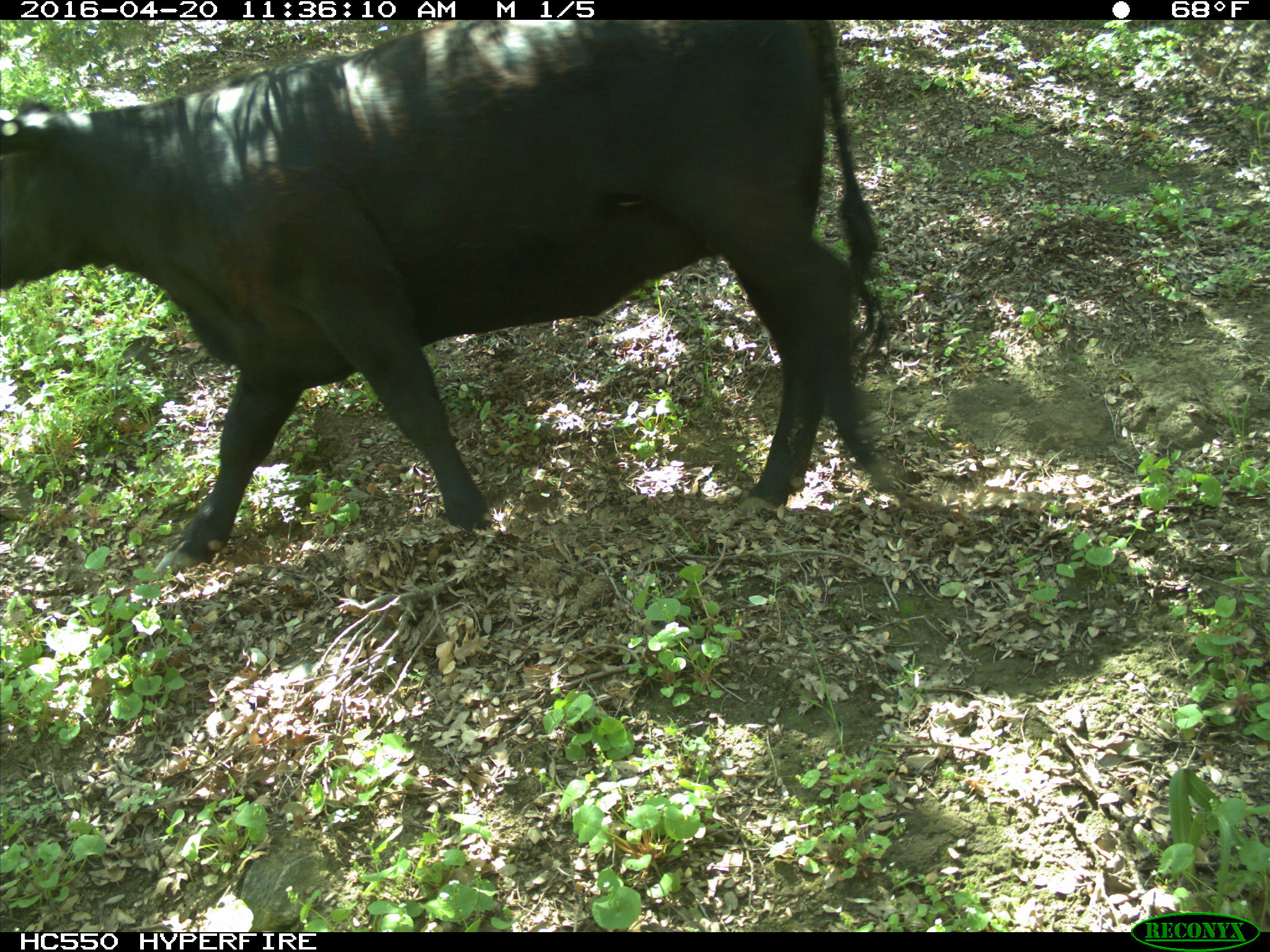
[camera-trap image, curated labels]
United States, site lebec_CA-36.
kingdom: Animalia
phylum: Chordata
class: Mammalia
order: Artiodactyla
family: Bovidae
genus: Bos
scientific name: Bos taurus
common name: domestic cow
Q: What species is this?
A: Bos taurus (domestic cow).